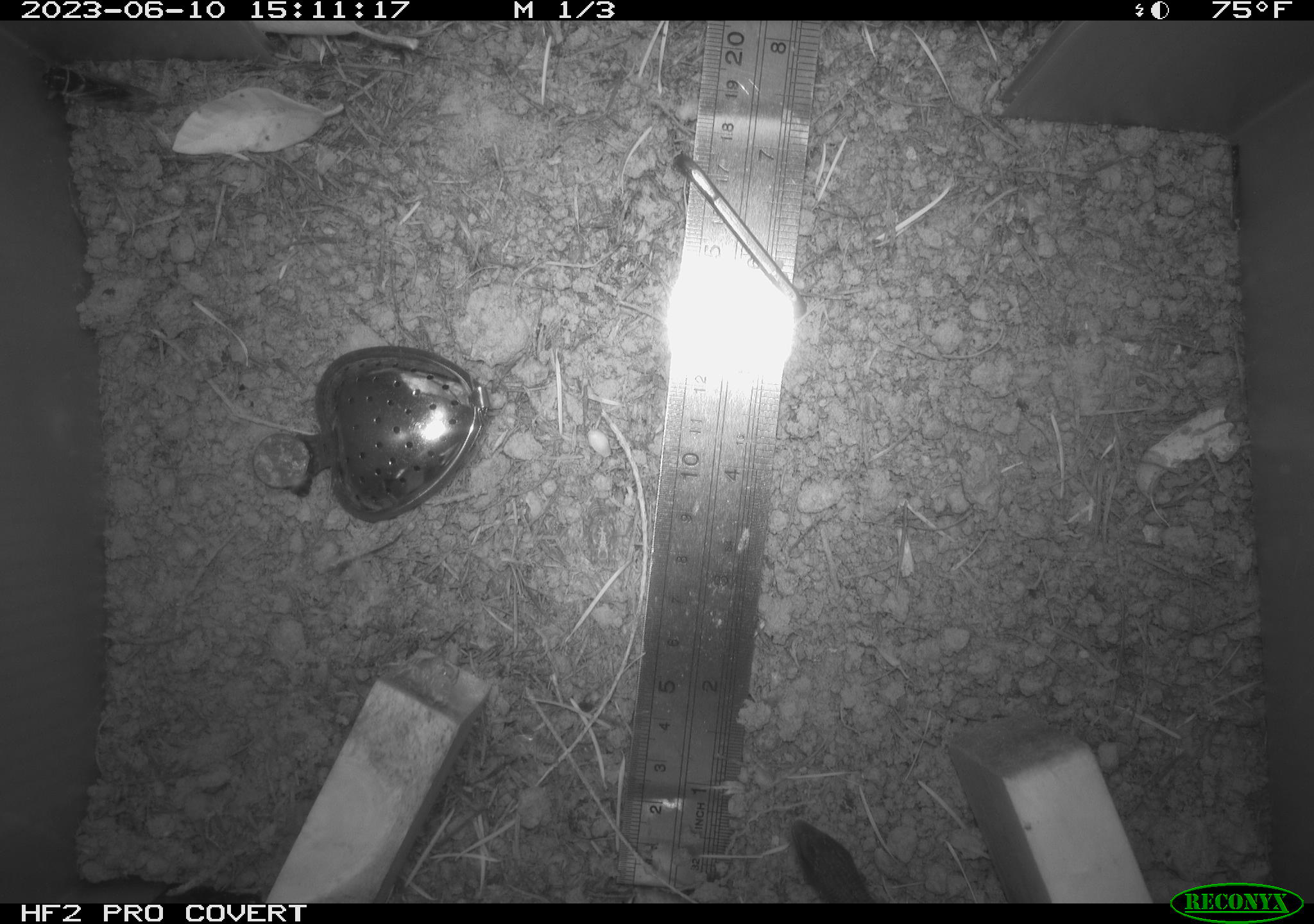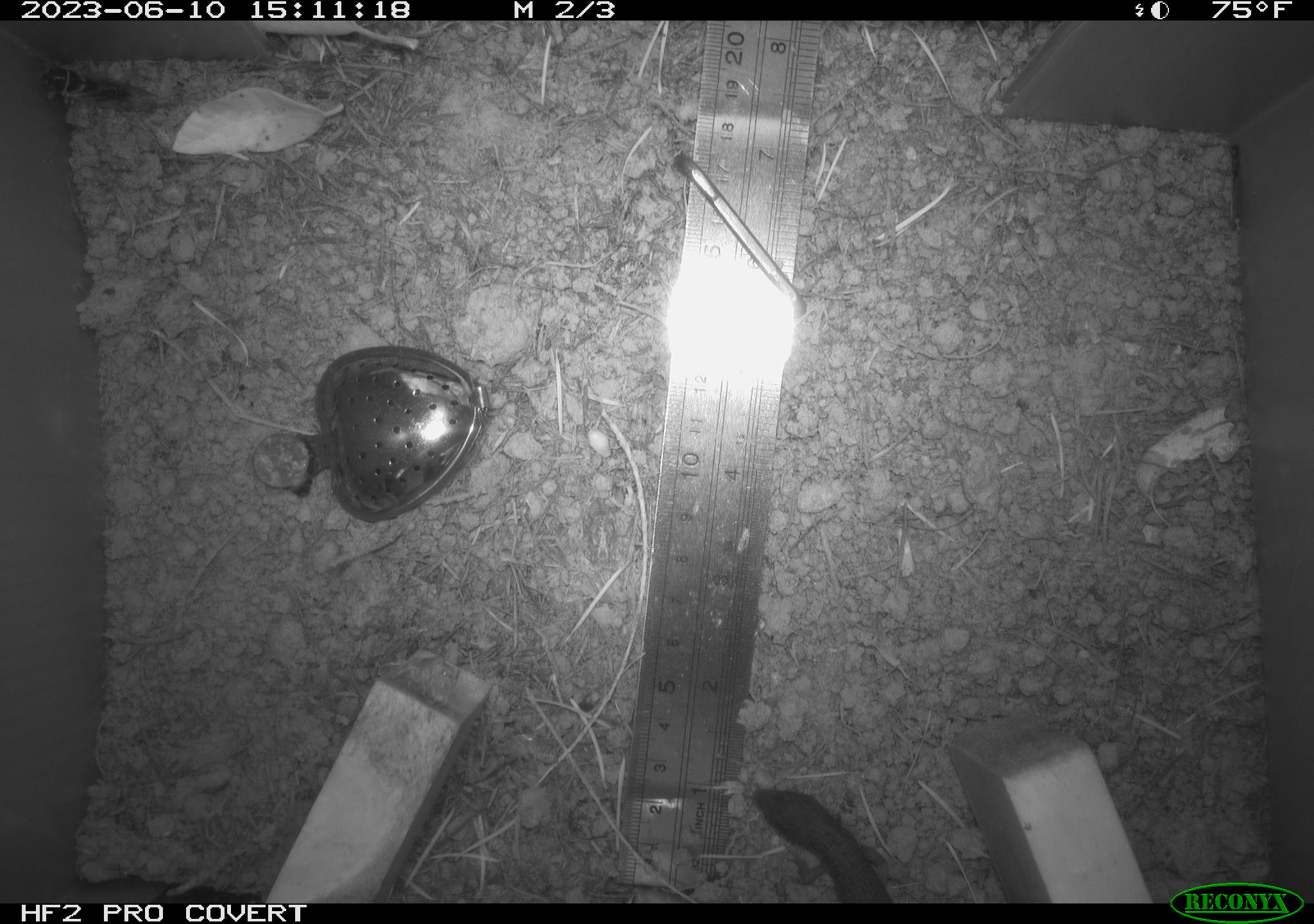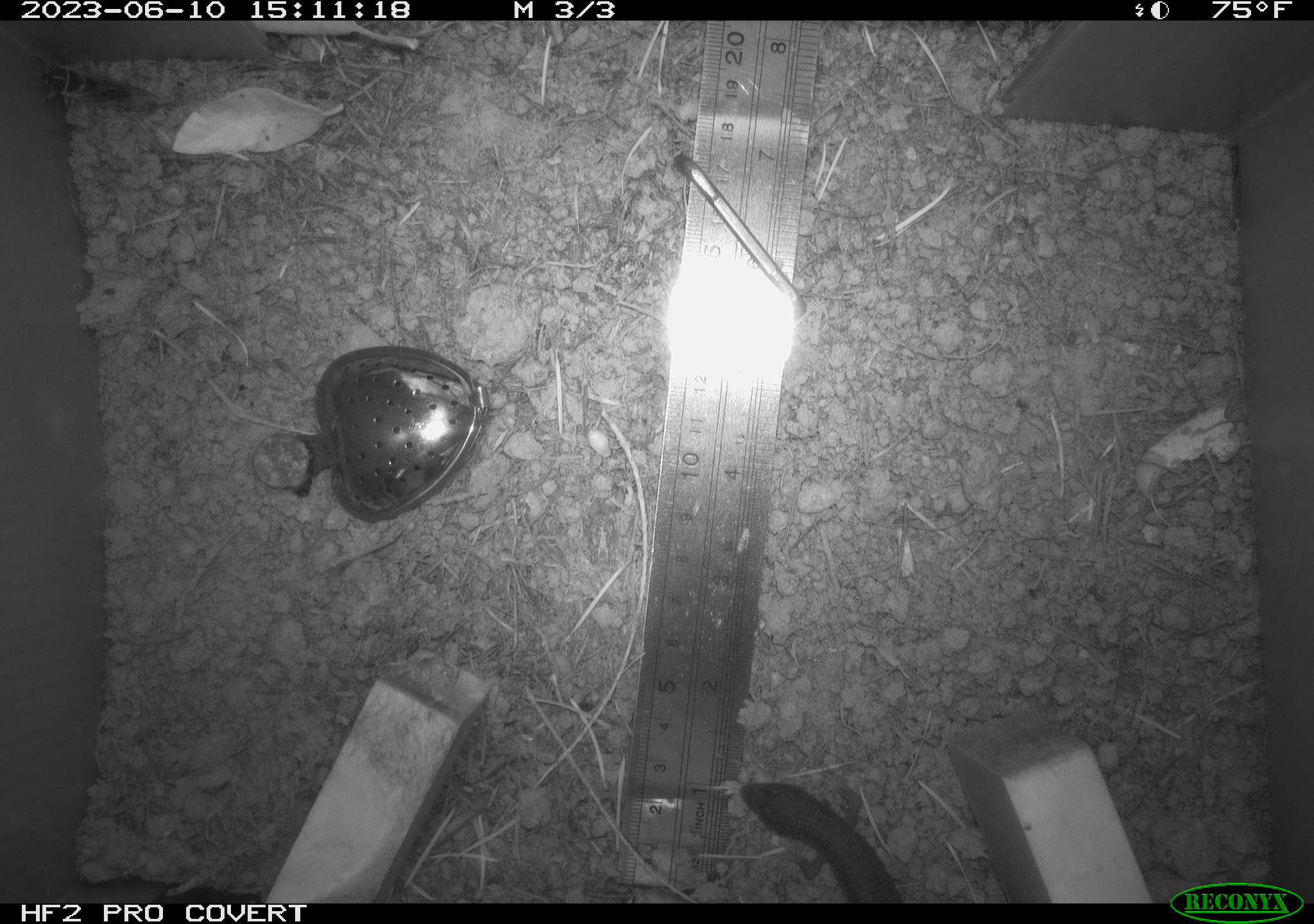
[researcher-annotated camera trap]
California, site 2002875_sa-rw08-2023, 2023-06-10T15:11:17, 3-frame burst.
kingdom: Animalia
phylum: Chordata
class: Reptilia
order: Squamata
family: Anguidae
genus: Elgaria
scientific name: Elgaria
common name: alligator lizards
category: elgaria species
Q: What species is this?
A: Elgaria species (alligator lizards) (Elgaria).